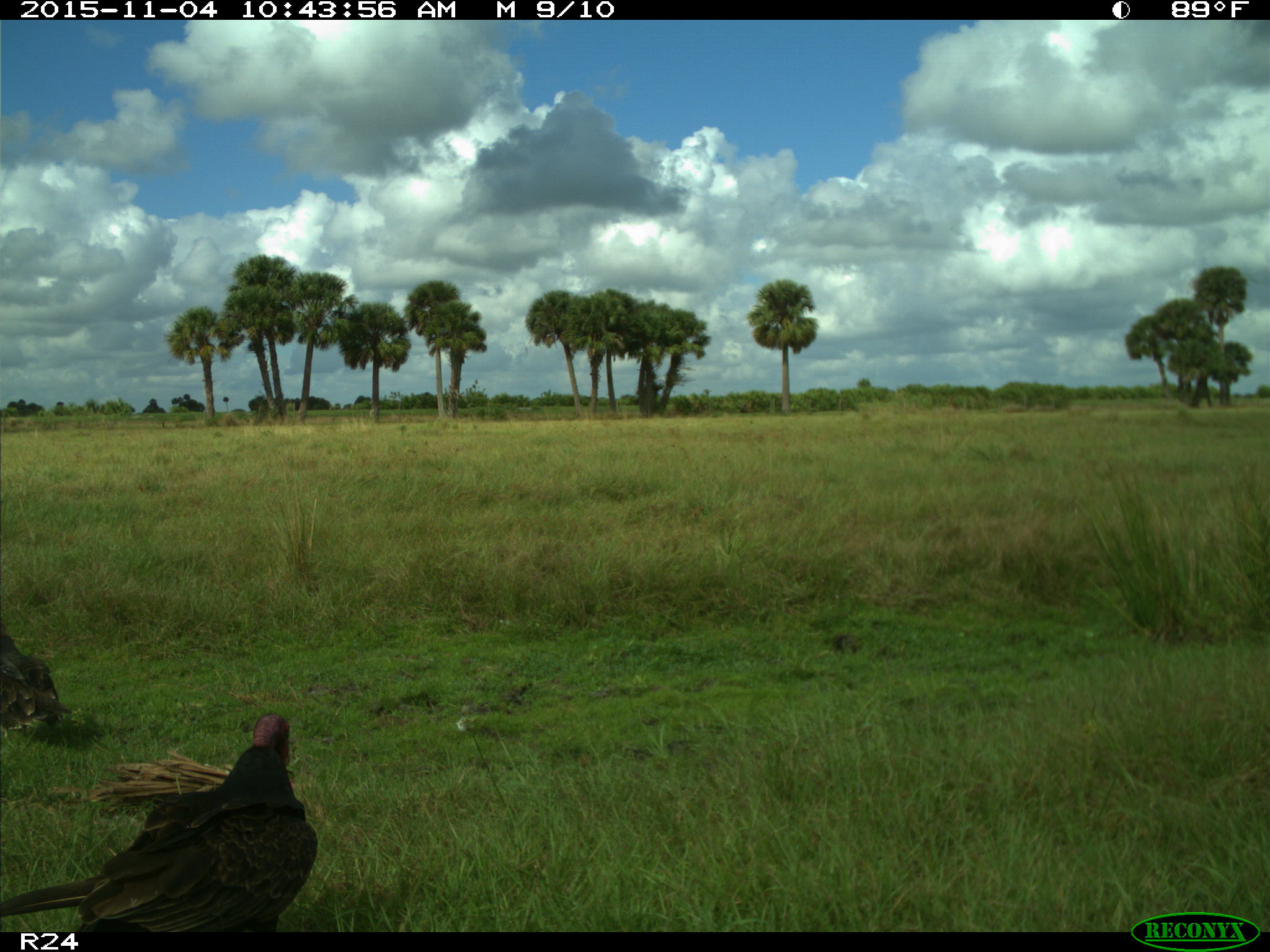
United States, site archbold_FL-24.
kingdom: Animalia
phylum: Chordata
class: Aves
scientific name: Aves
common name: birds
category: unidentified bird